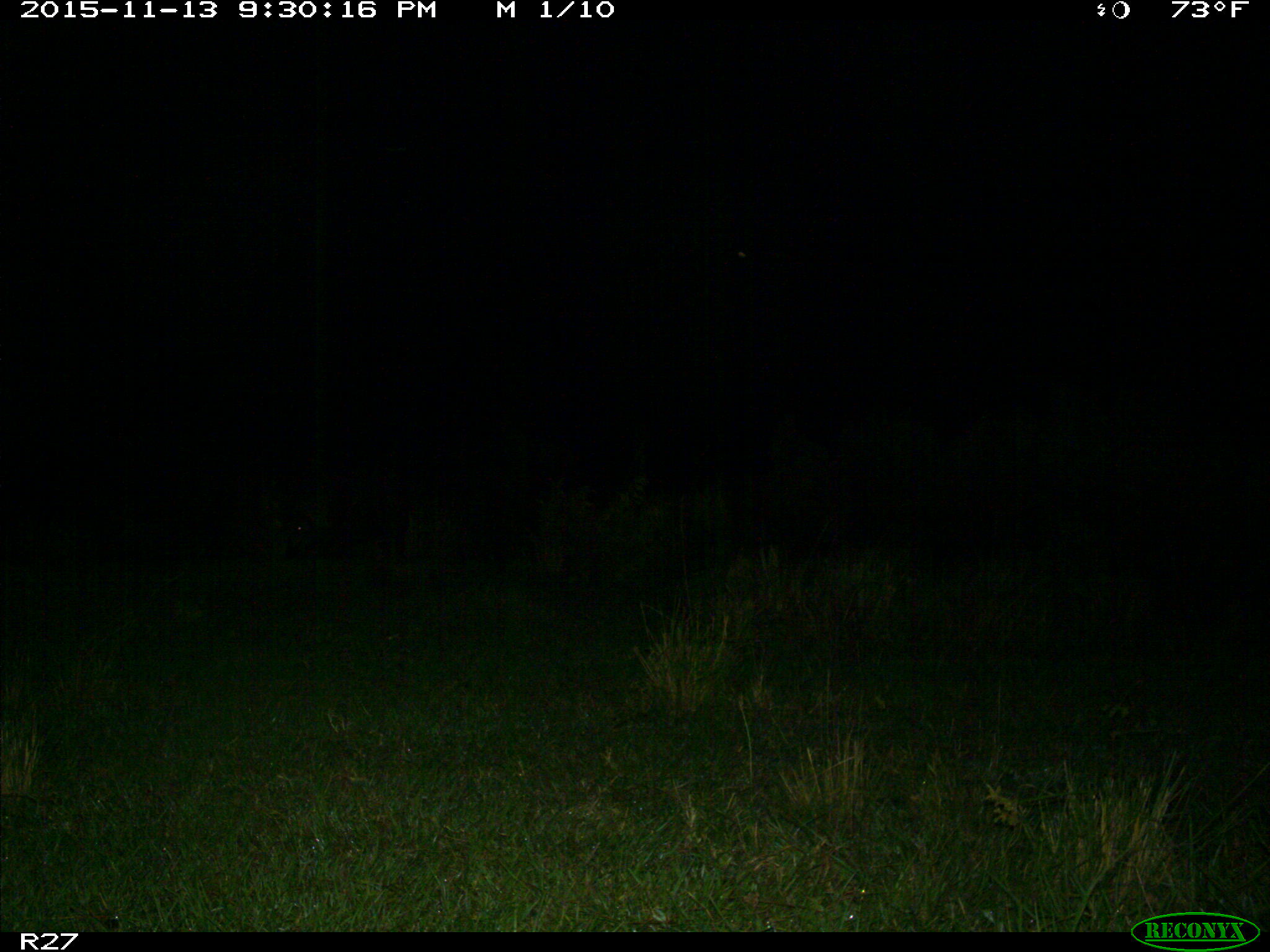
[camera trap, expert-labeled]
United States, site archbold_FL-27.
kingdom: Animalia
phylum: Chordata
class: Mammalia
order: Artiodactyla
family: Suidae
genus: Sus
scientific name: Sus scrofa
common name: wild boar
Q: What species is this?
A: Sus scrofa (wild boar).